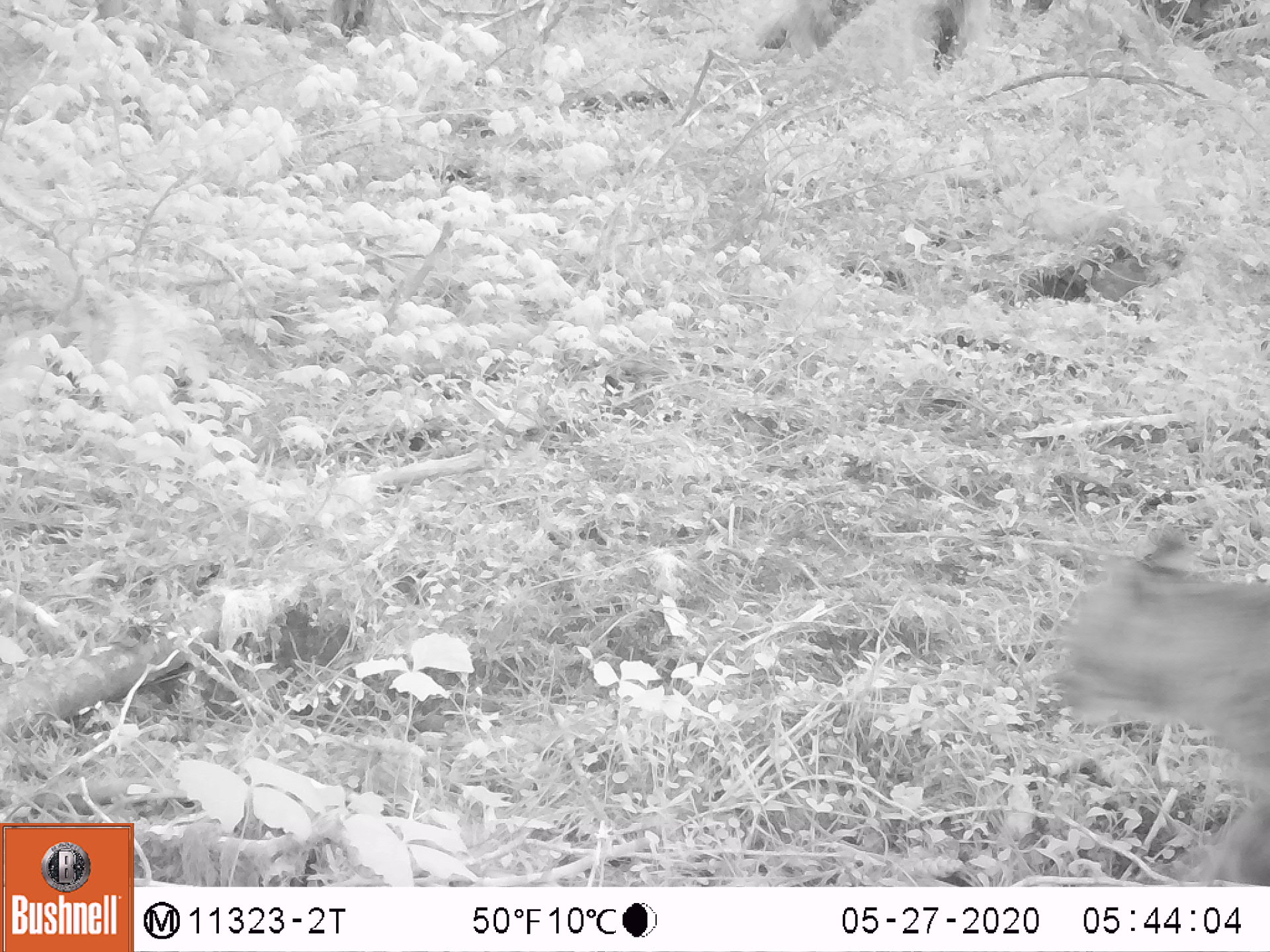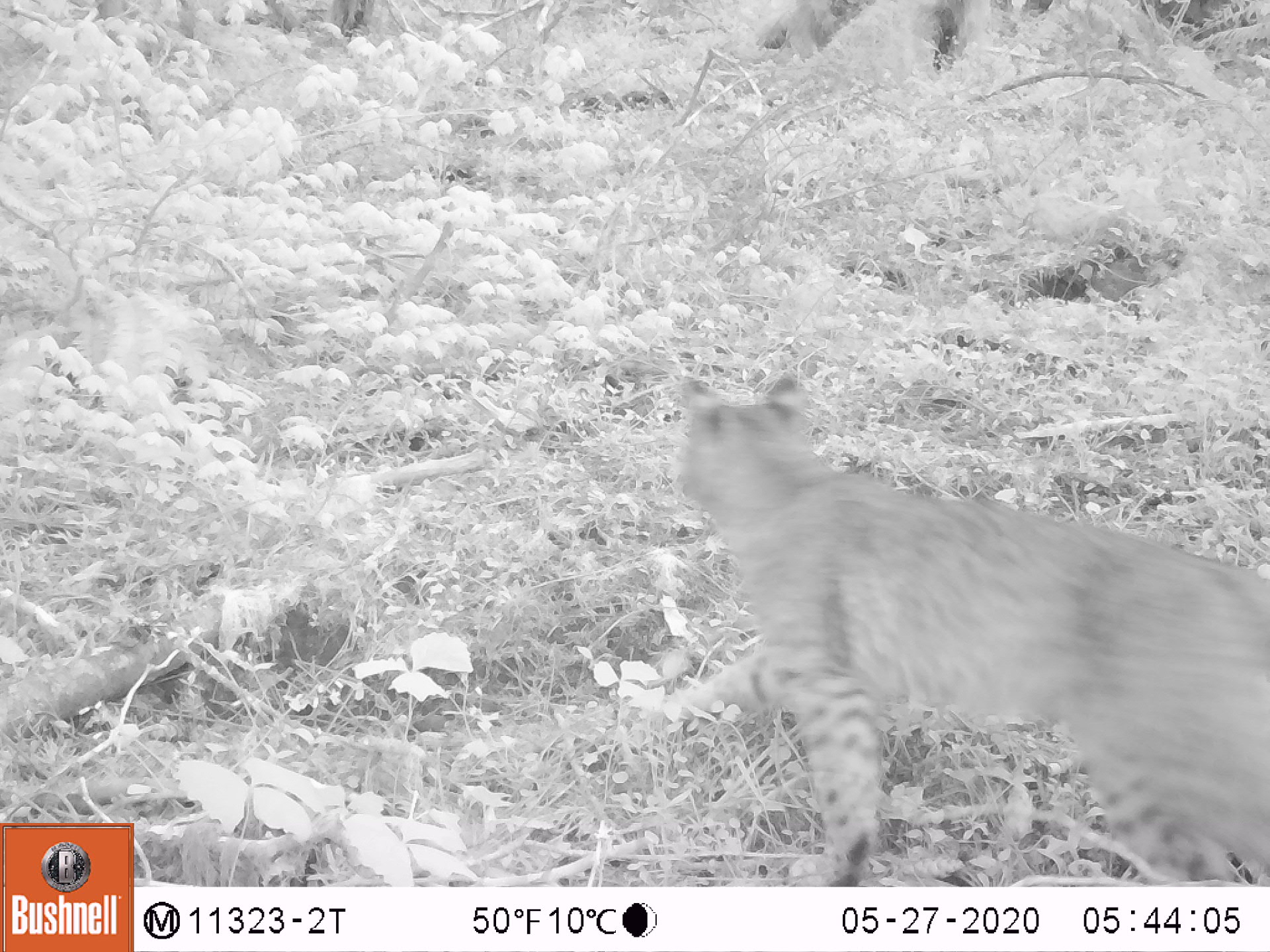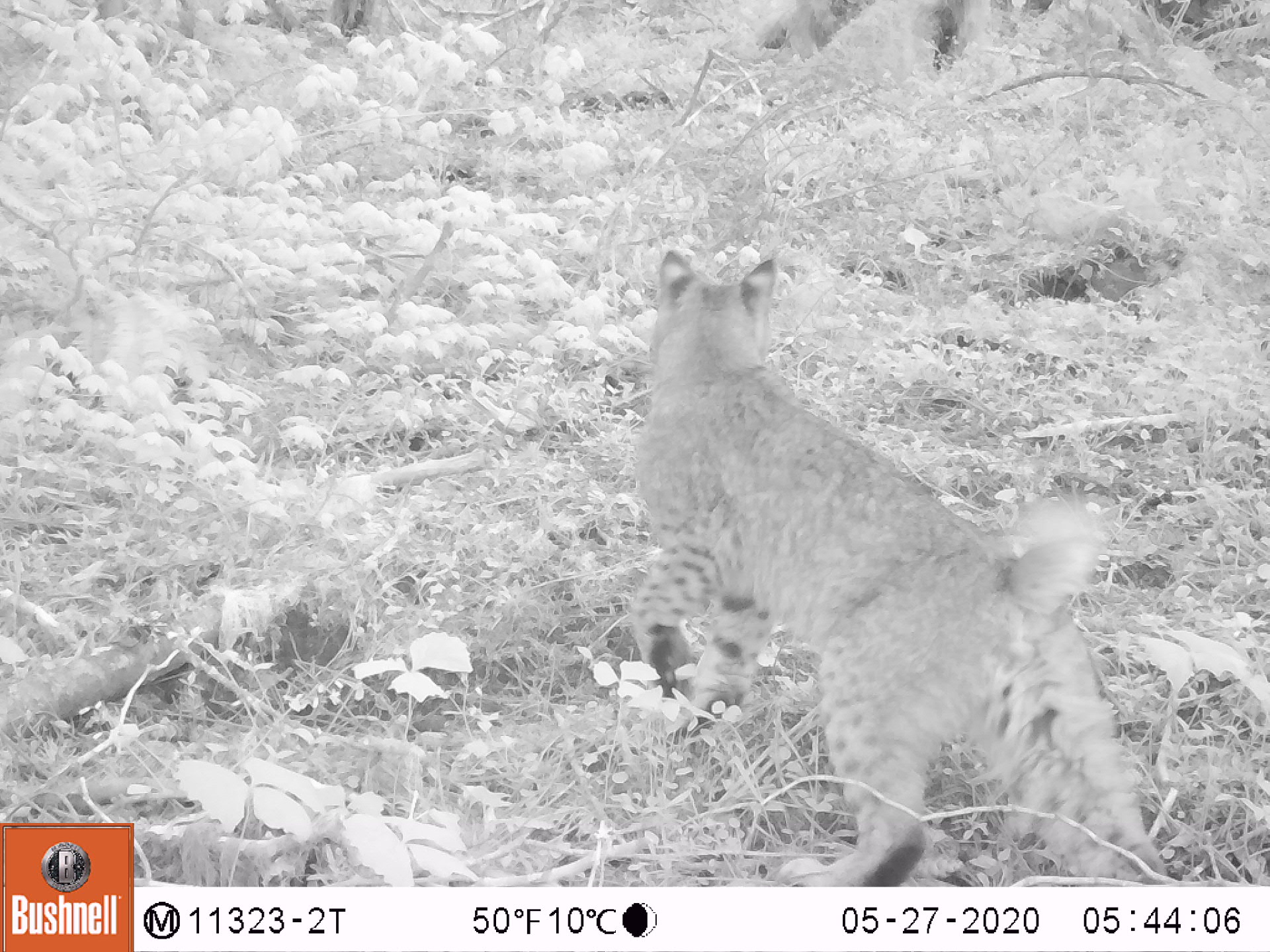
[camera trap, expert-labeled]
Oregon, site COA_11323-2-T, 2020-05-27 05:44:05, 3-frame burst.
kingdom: Animalia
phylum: Chordata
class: Mammalia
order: Carnivora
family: Felidae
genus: Lynx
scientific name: Lynx rufus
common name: bobcat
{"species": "bobcat (Lynx rufus)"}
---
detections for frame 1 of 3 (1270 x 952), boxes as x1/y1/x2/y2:
bobcat: 1045/514/1269/884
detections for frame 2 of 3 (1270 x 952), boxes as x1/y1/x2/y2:
bobcat: 661/358/1266/881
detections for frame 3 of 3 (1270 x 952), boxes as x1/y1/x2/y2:
bobcat: 616/242/1188/880